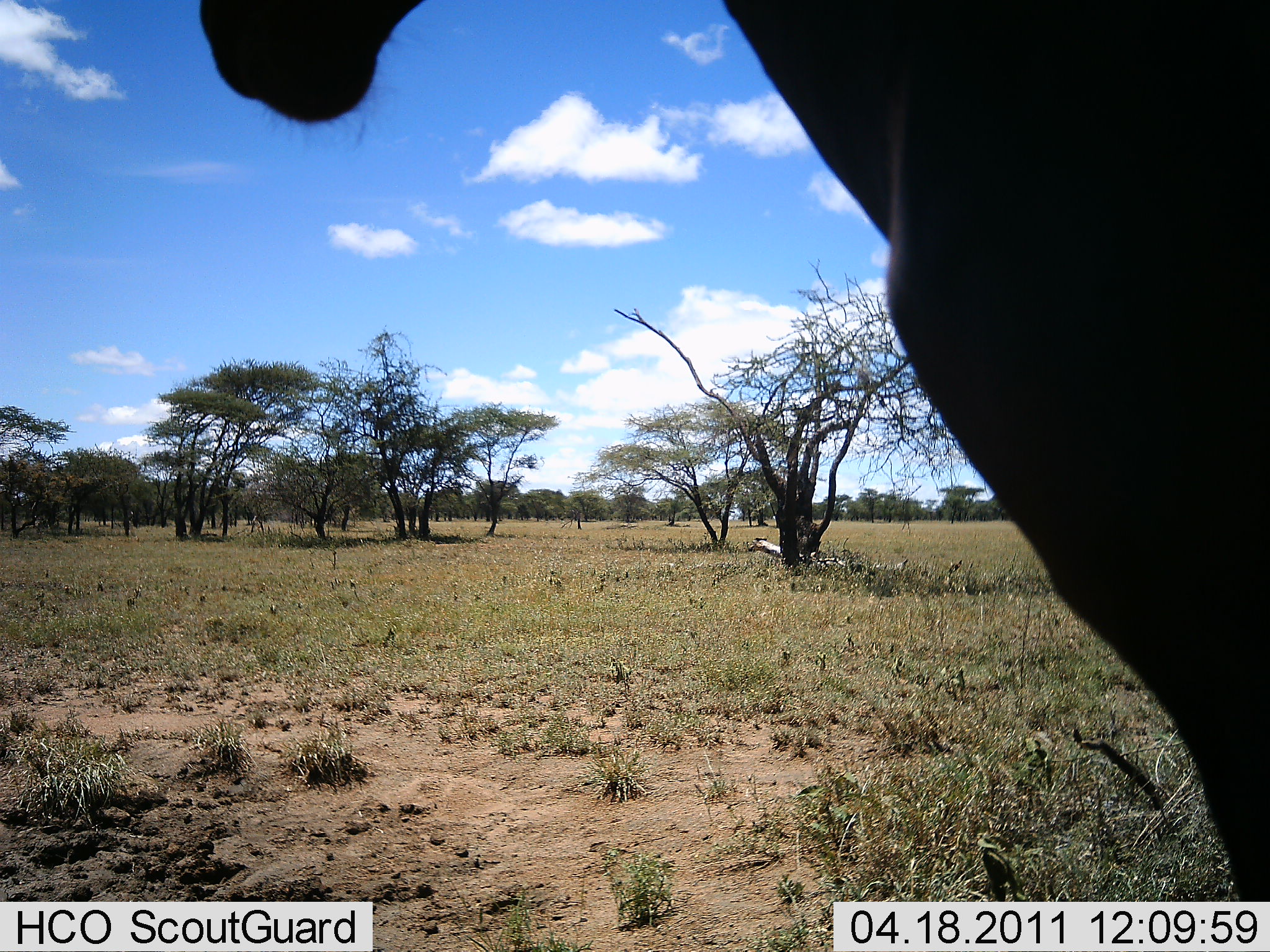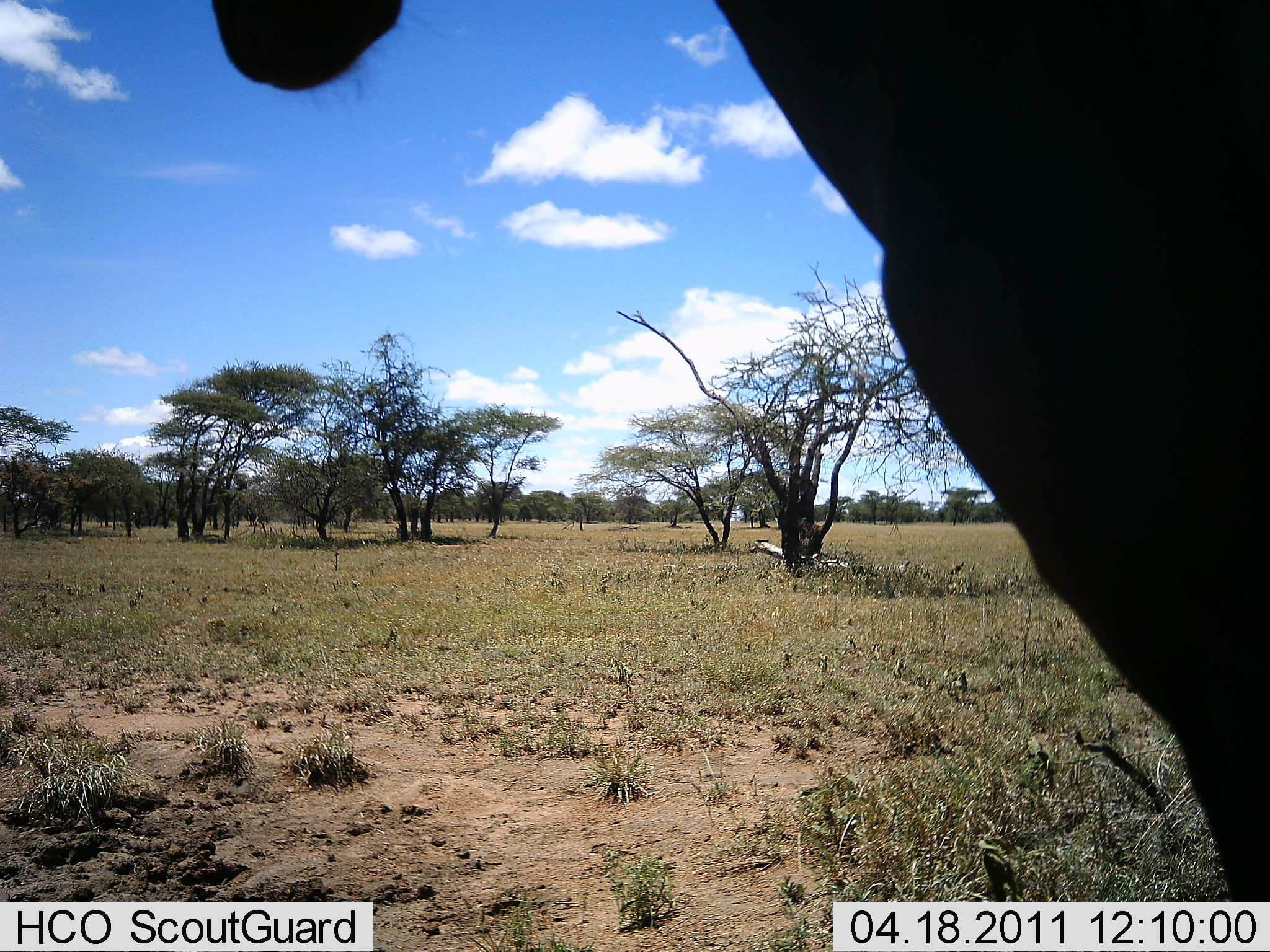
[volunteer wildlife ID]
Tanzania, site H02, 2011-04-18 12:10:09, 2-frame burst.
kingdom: Animalia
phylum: Chordata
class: Mammalia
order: Artiodactyla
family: Bovidae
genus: Damaliscus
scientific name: Damaliscus lunatus jimela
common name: topi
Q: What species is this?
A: Topi (Damaliscus lunatus jimela).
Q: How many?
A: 1.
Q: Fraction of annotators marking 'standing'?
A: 100%.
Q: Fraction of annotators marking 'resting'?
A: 0%.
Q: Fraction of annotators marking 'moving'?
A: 0%.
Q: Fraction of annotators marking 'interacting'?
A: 0%.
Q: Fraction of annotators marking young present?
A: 0%.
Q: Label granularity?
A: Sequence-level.